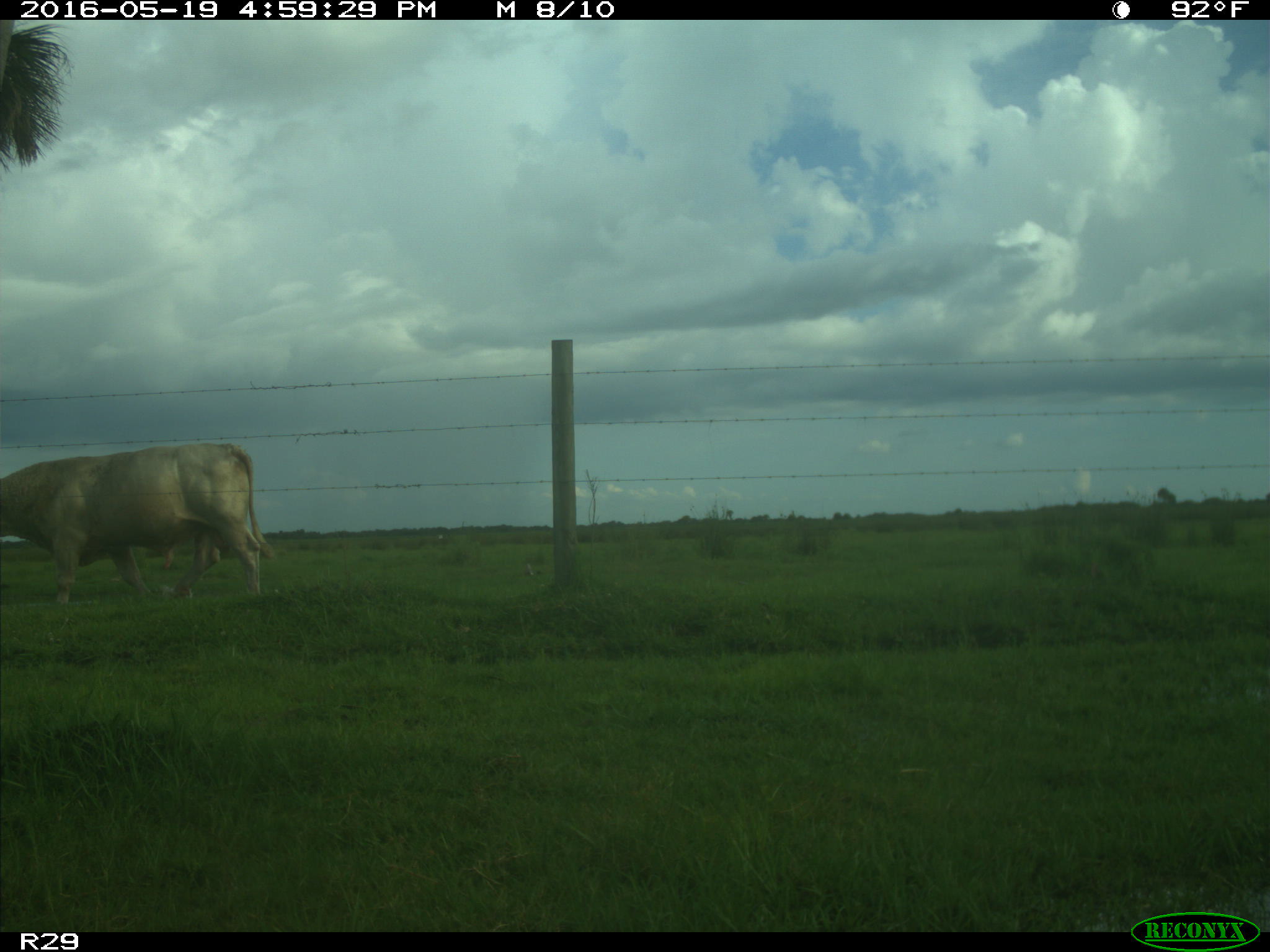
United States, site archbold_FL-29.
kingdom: Animalia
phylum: Chordata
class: Mammalia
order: Artiodactyla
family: Bovidae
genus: Bos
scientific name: Bos taurus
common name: domestic cow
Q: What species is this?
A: Bos taurus (domestic cow).